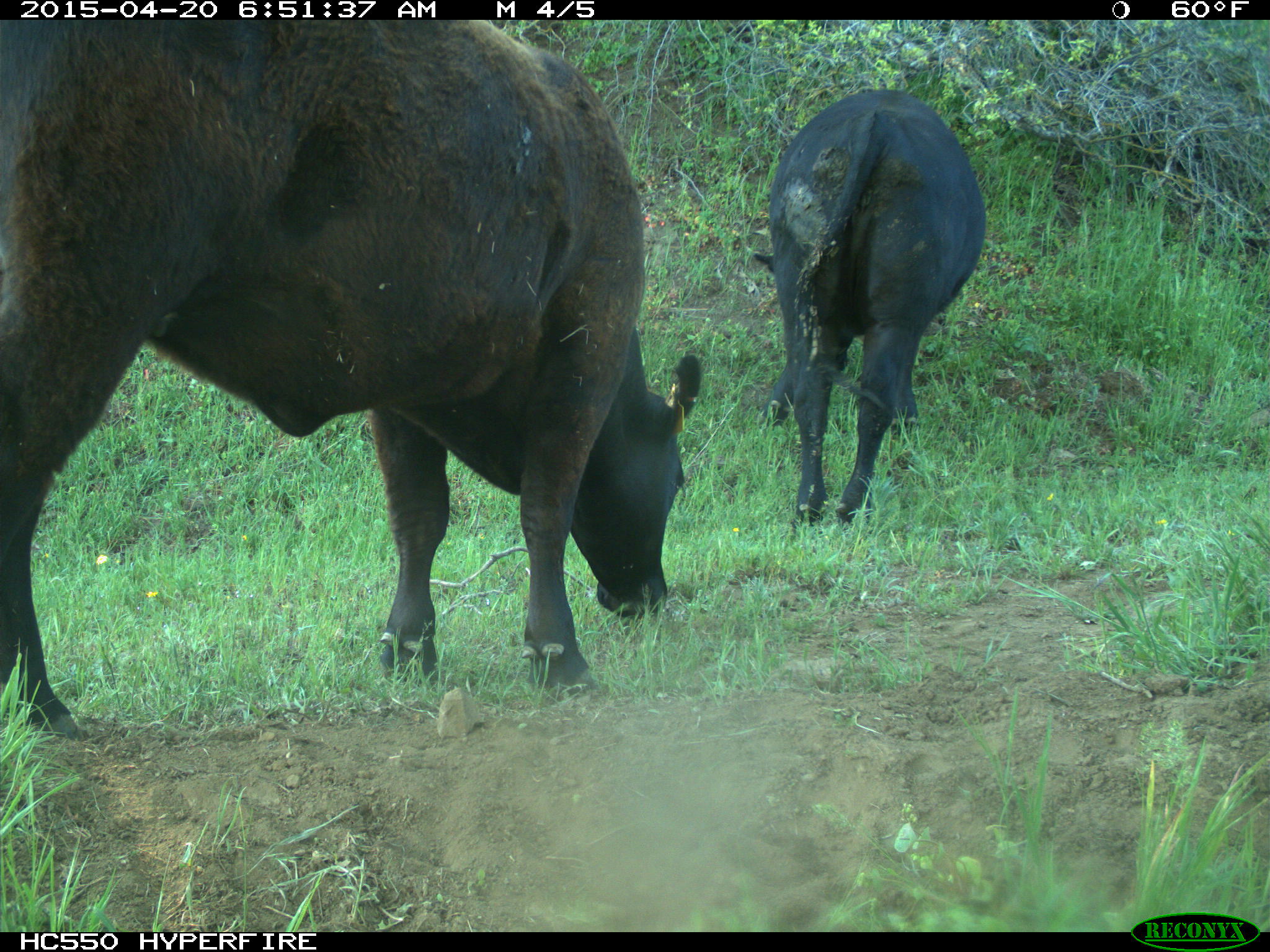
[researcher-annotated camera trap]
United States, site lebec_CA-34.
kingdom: Animalia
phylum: Chordata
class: Mammalia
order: Artiodactyla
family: Bovidae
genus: Bos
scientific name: Bos taurus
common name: domestic cow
Bos taurus (domestic cow).